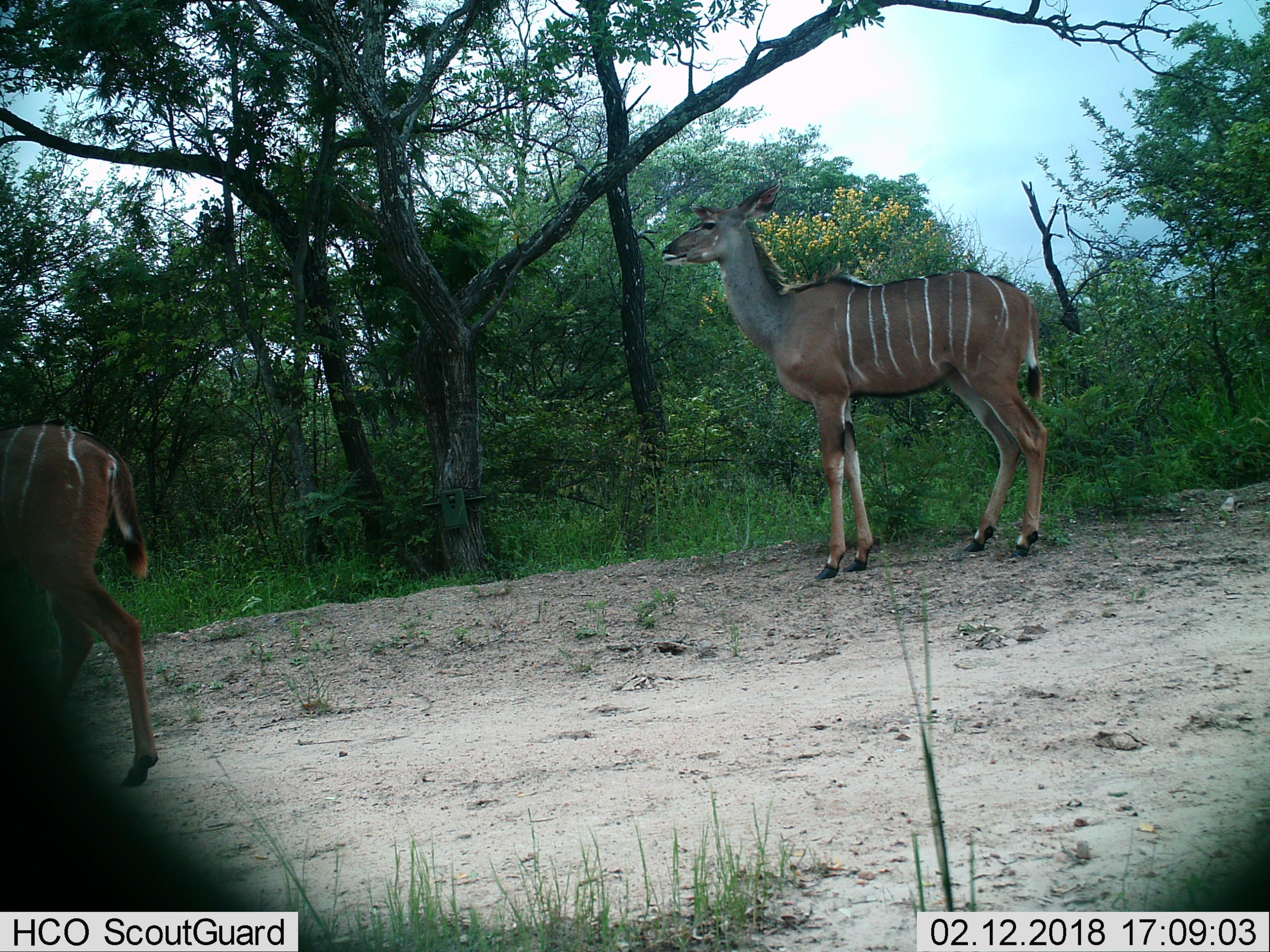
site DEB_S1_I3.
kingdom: Animalia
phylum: Chordata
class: Mammalia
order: Artiodactyla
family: Bovidae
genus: Tragelaphus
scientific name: Tragelaphus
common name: kudu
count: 2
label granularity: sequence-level